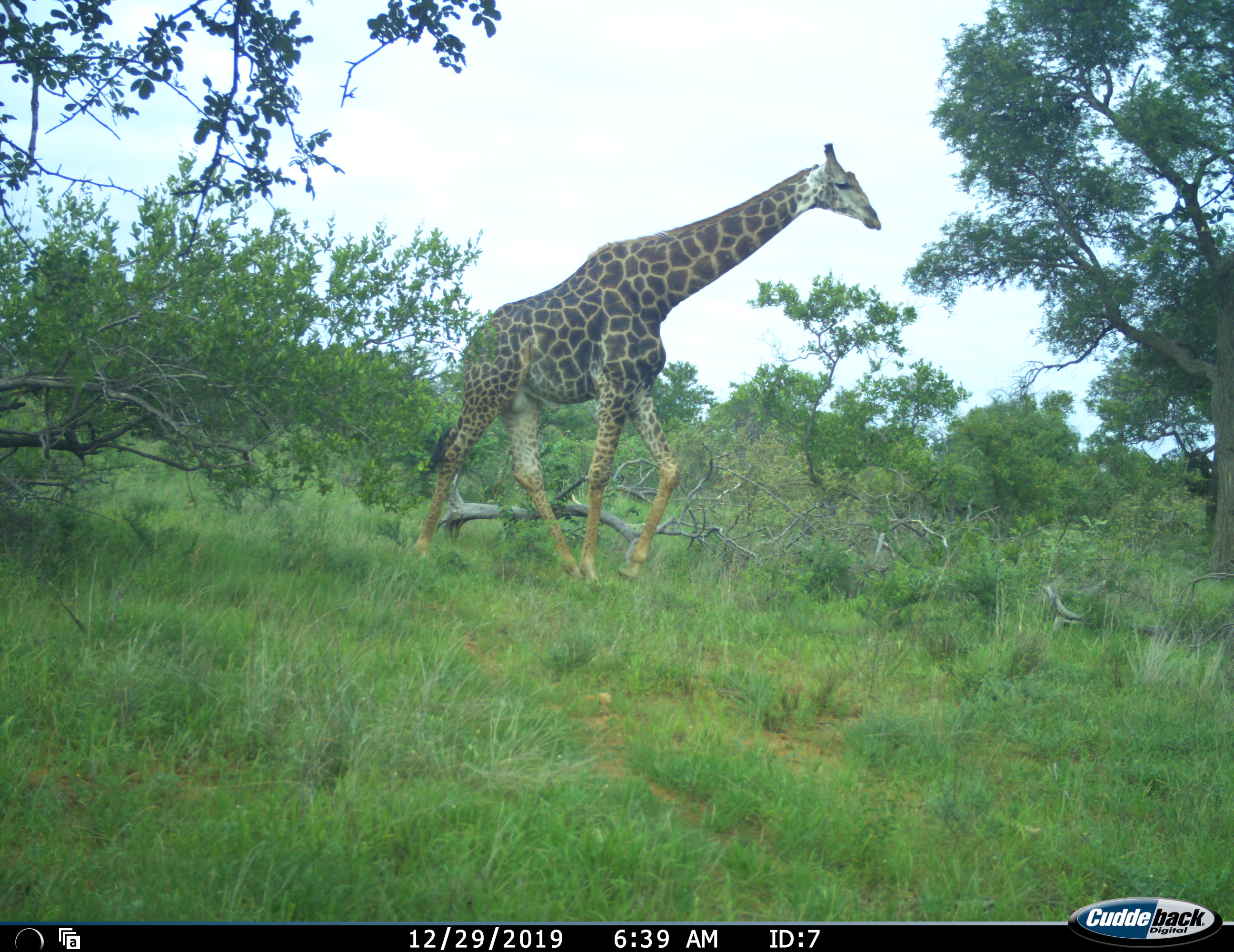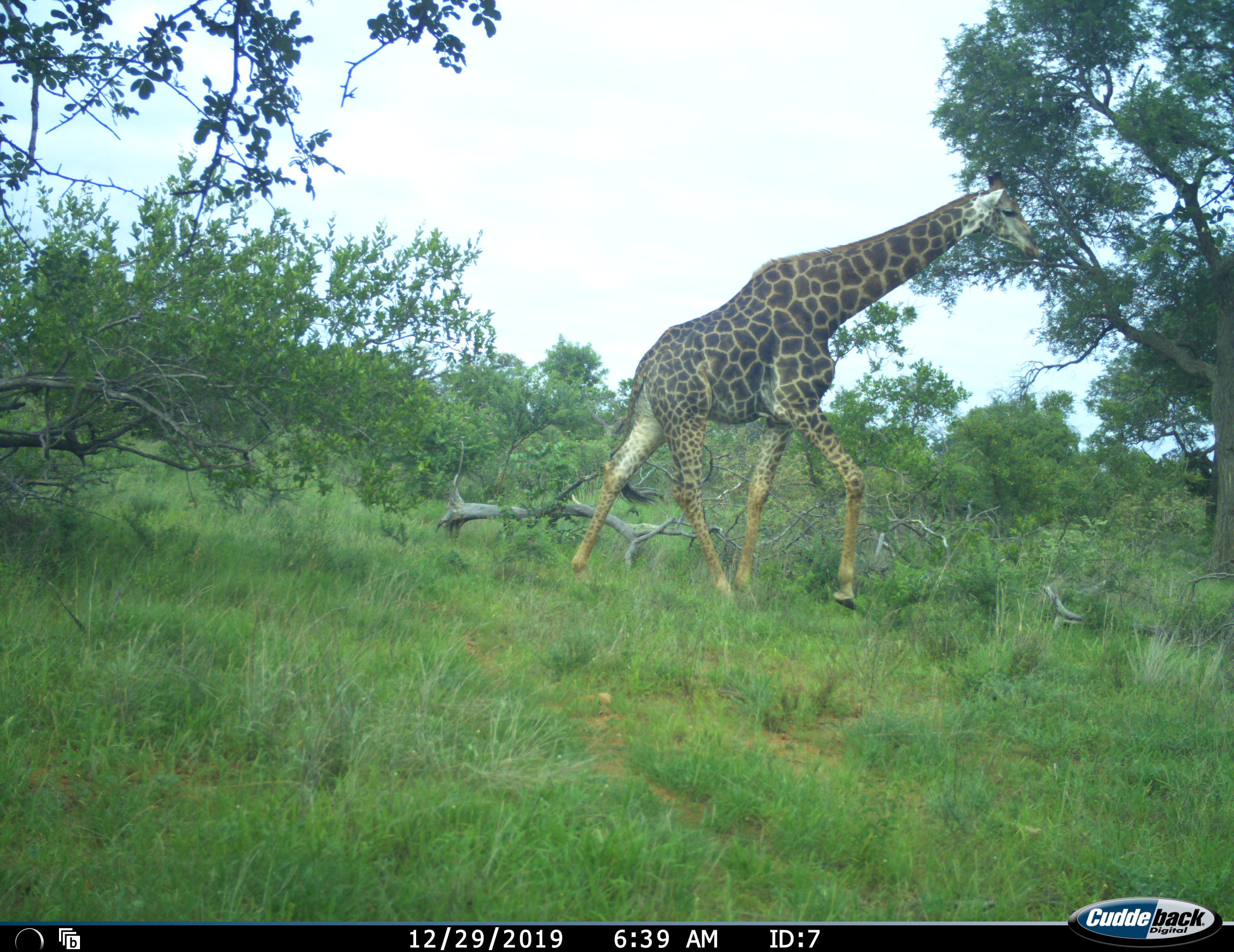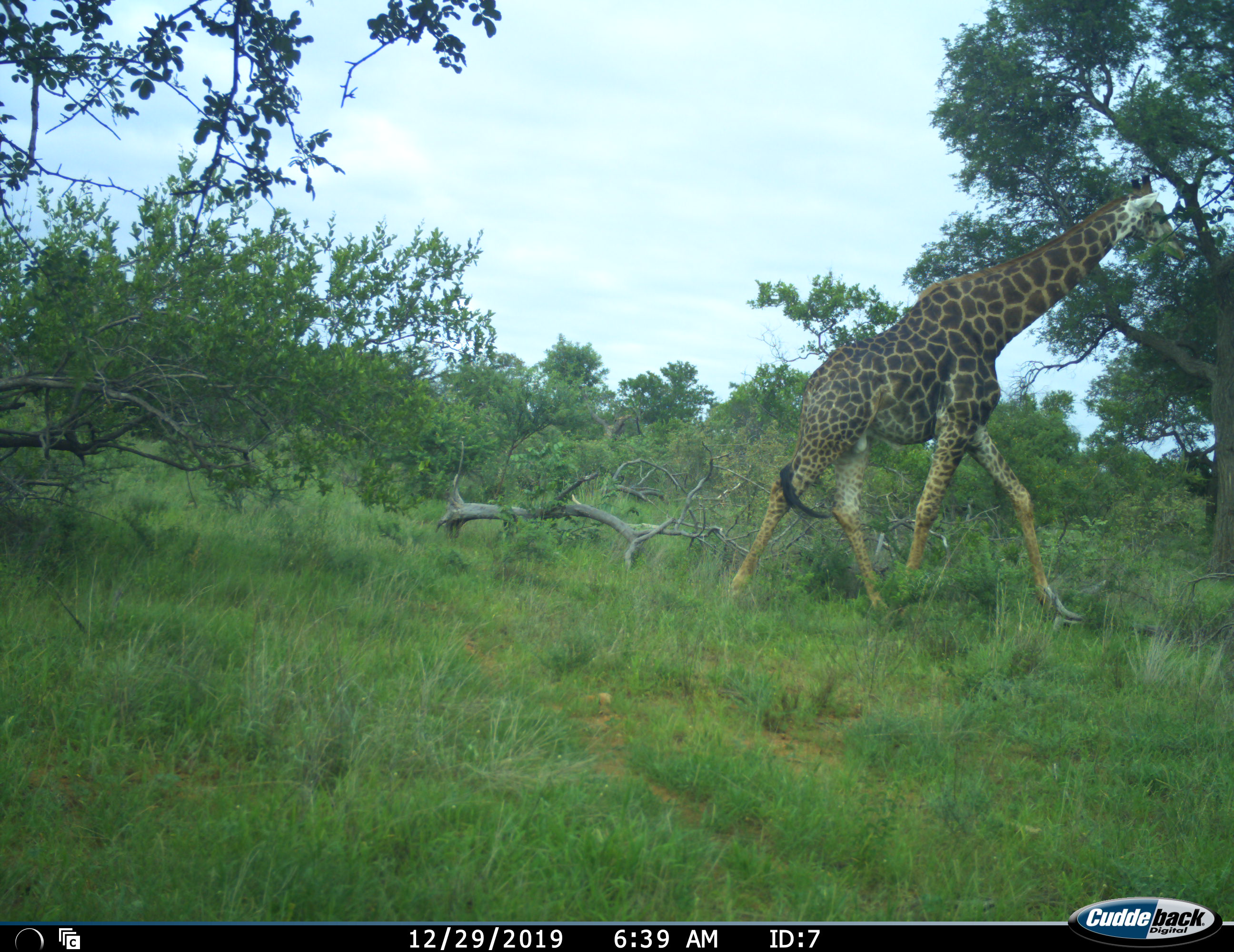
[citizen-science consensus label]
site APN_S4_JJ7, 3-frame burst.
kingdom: Animalia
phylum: Chordata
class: Mammalia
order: Artiodactyla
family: Giraffidae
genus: Giraffa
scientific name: Giraffa camelopardalis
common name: giraffe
Giraffe (Giraffa camelopardalis), count 1. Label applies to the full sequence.